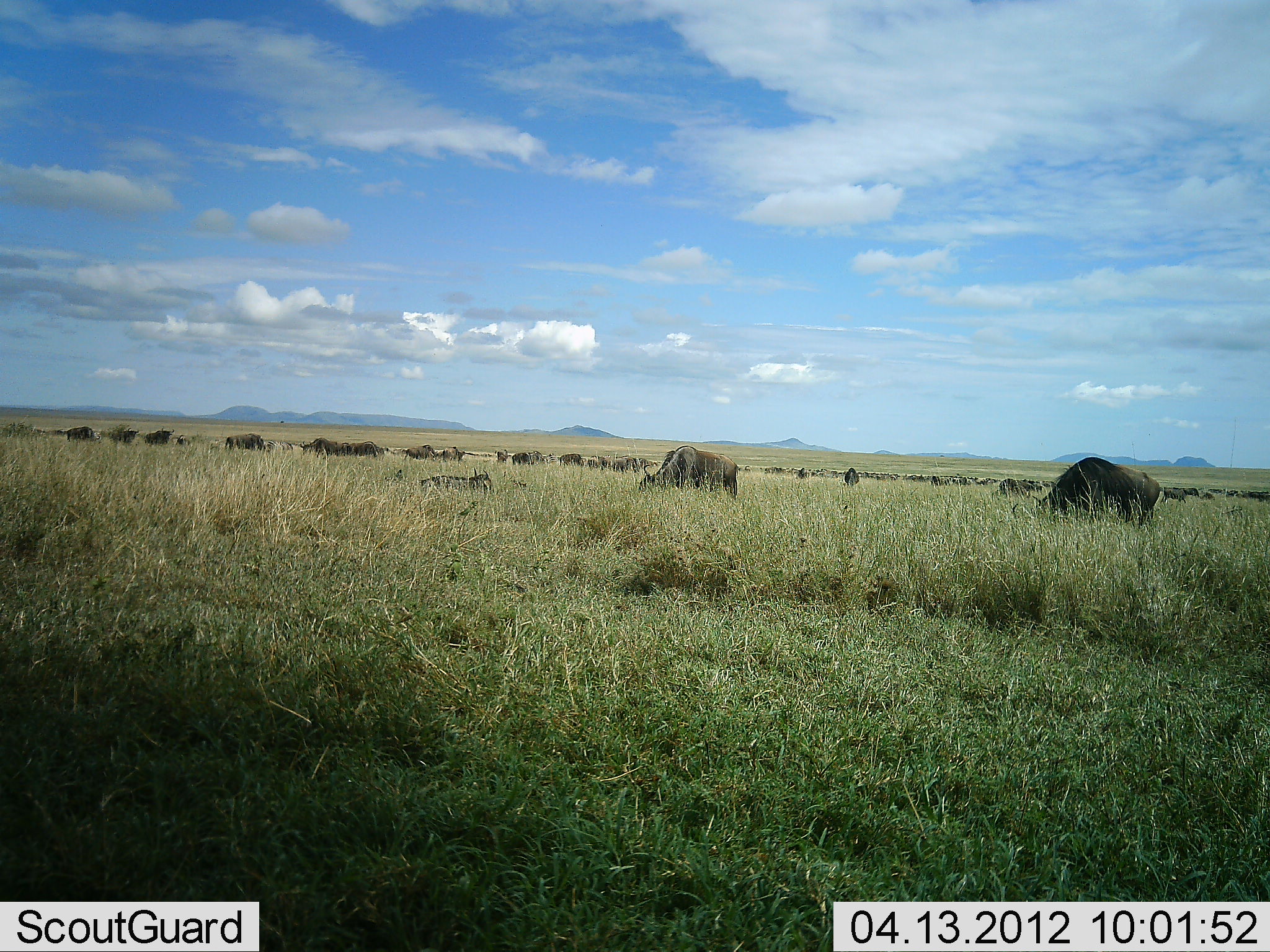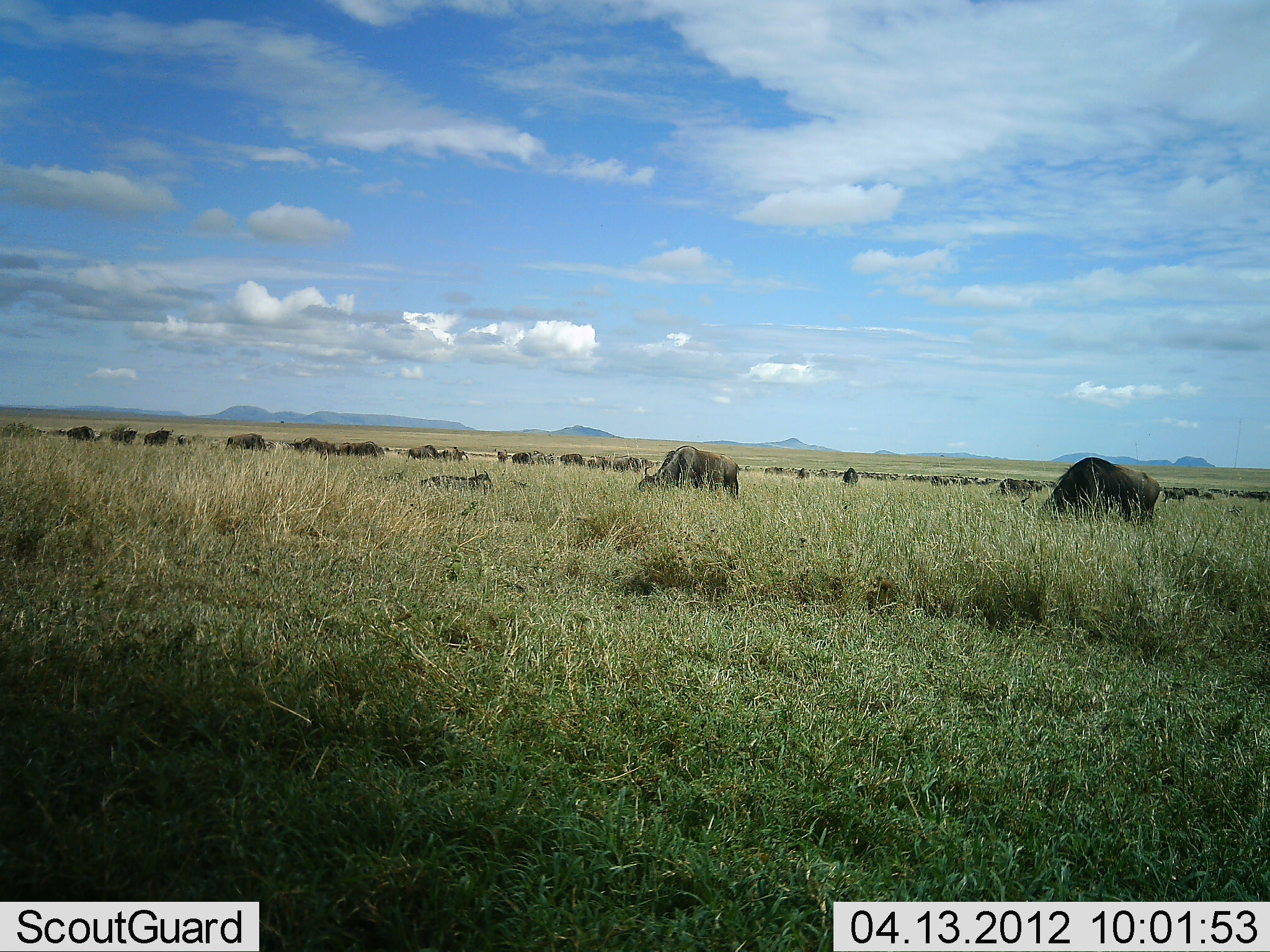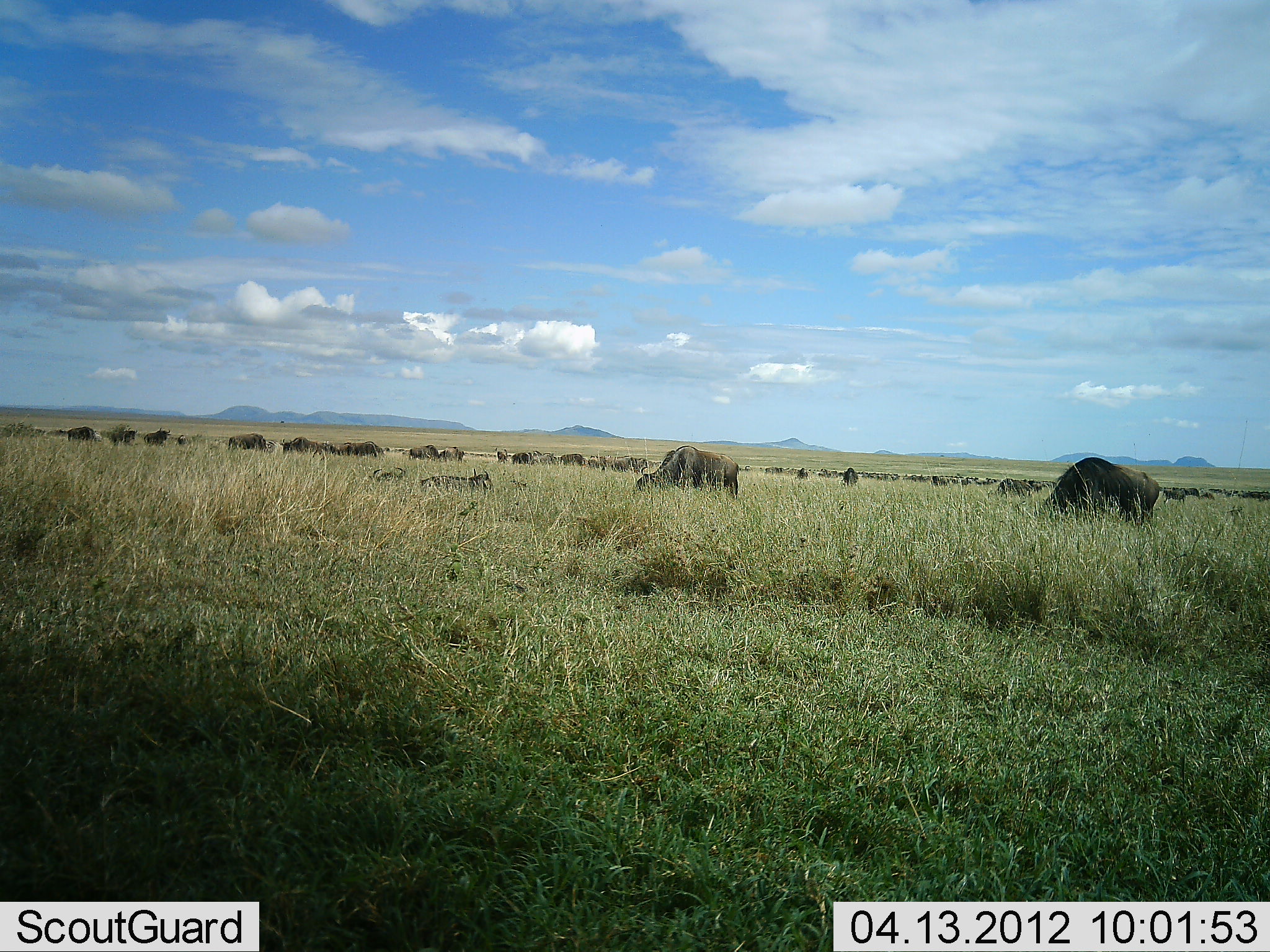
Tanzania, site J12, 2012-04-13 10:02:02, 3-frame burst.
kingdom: Animalia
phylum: Chordata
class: Mammalia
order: Artiodactyla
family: Bovidae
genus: Connochaetes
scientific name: Connochaetes taurinus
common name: blue wildebeest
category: wildebeest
Wildebeest (blue wildebeest) (Connochaetes taurinus), count 11-50. Behavior (volunteer vote fractions): standing 57%, resting 29%, moving 38%, interacting 0%. Young present (vote fraction): 5%. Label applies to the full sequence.